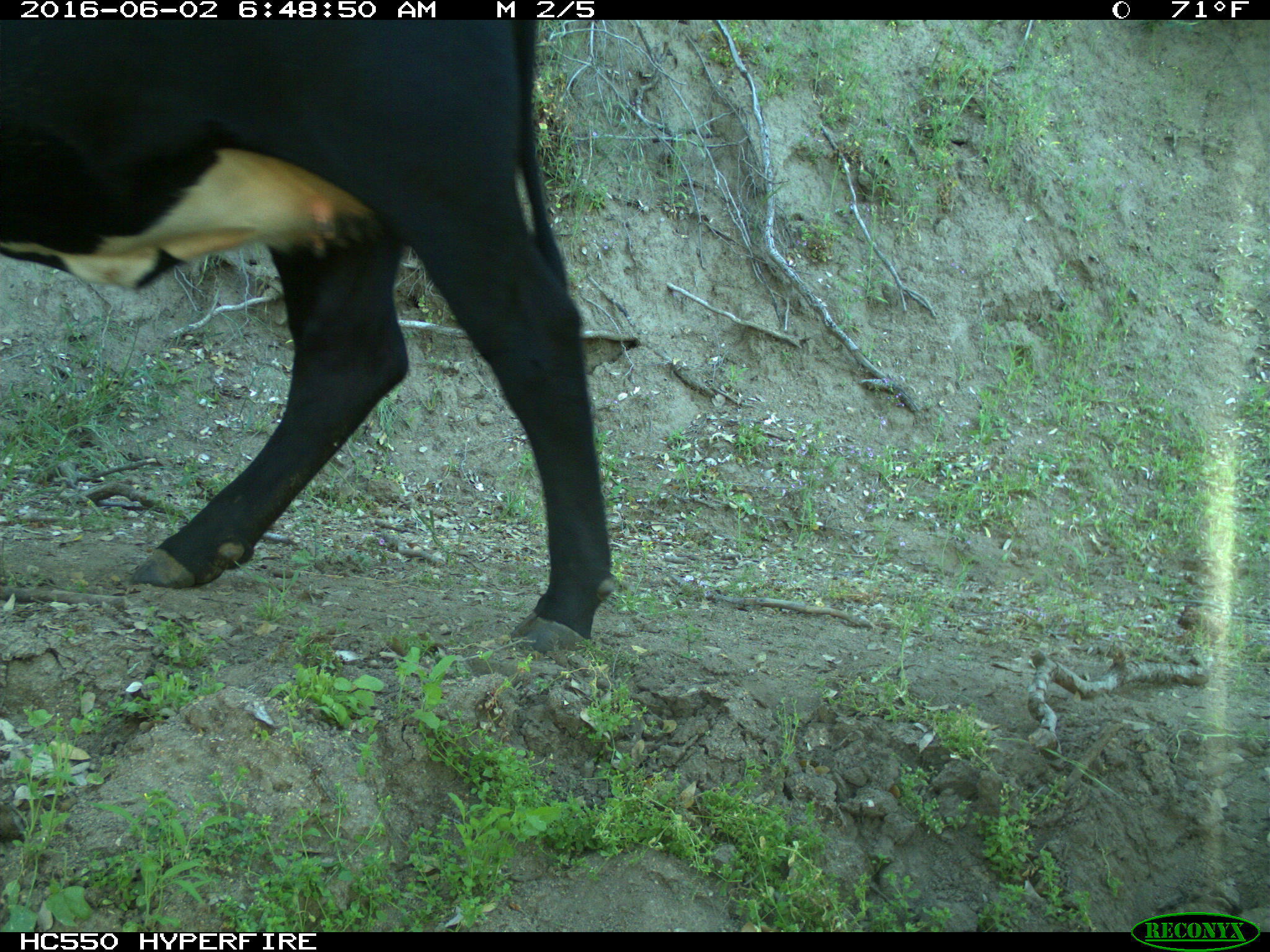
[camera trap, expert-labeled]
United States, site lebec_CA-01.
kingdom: Animalia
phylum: Chordata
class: Mammalia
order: Artiodactyla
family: Bovidae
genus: Bos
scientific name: Bos taurus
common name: domestic cow